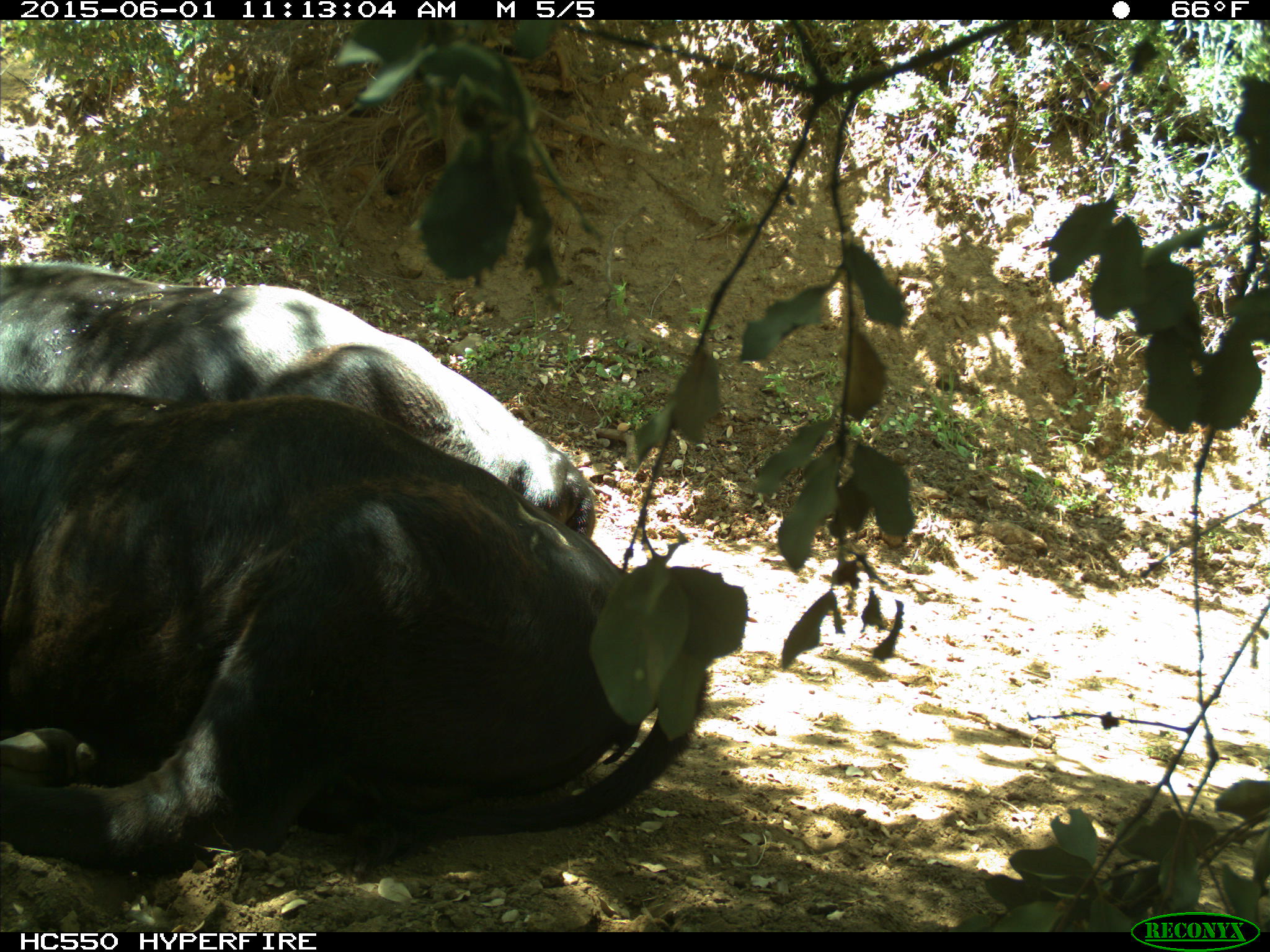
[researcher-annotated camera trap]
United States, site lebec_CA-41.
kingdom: Animalia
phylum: Chordata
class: Mammalia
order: Artiodactyla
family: Bovidae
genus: Bos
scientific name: Bos taurus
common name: domestic cow